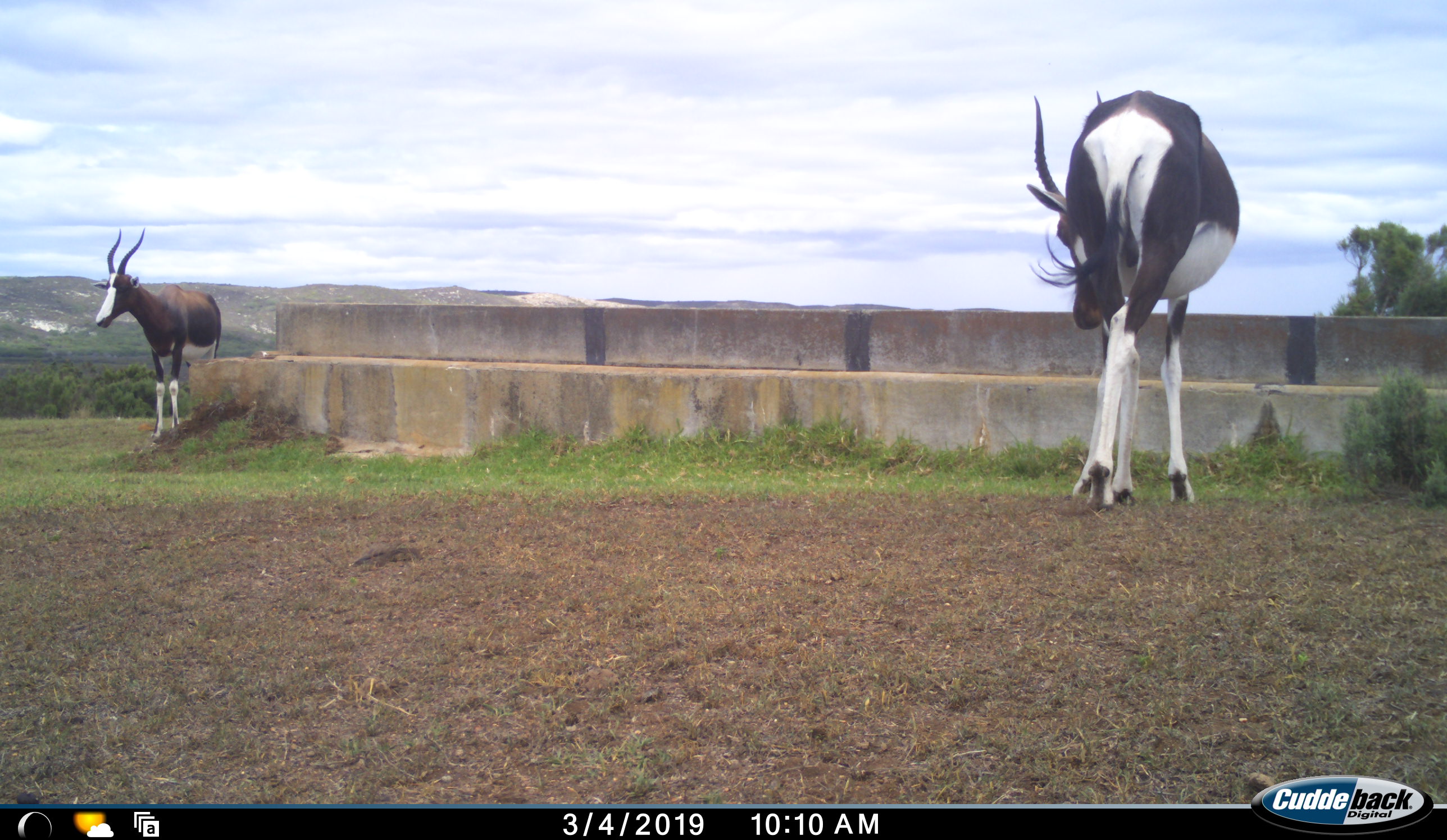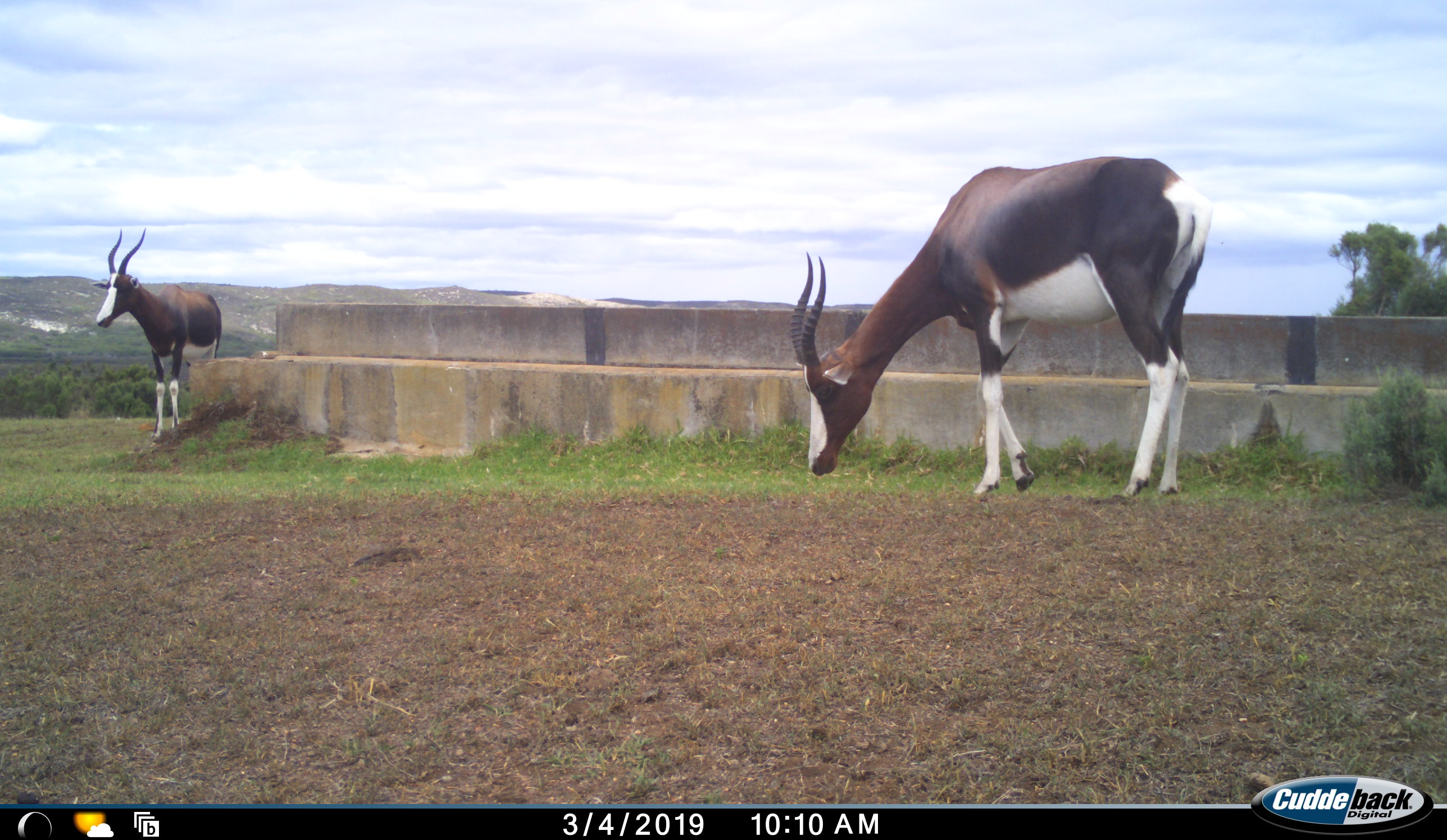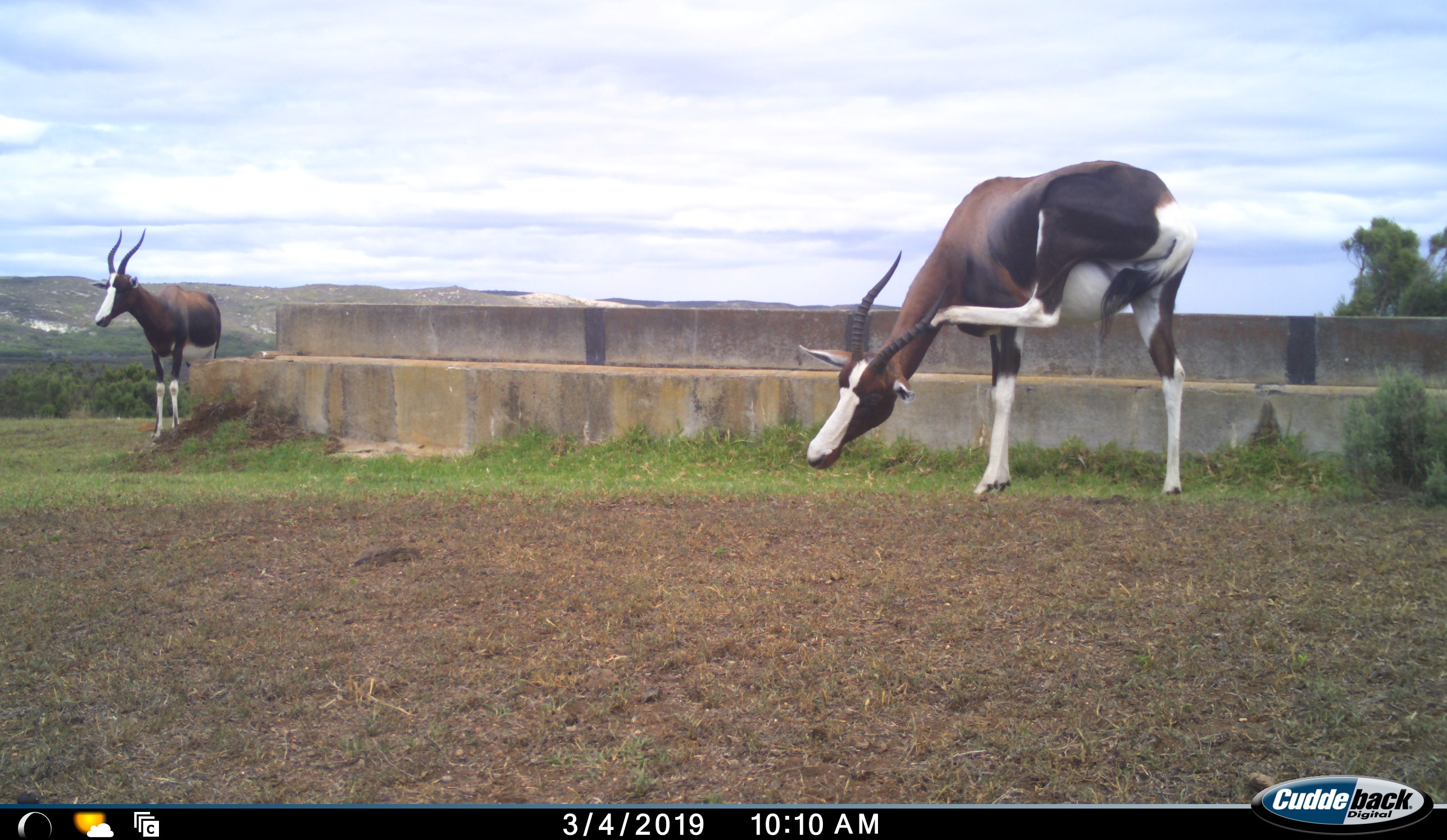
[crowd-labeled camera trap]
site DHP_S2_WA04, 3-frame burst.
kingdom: Animalia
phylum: Chordata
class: Mammalia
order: Artiodactyla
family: Bovidae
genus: Damaliscus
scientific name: Damaliscus pygargus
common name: bontebok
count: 2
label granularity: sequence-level